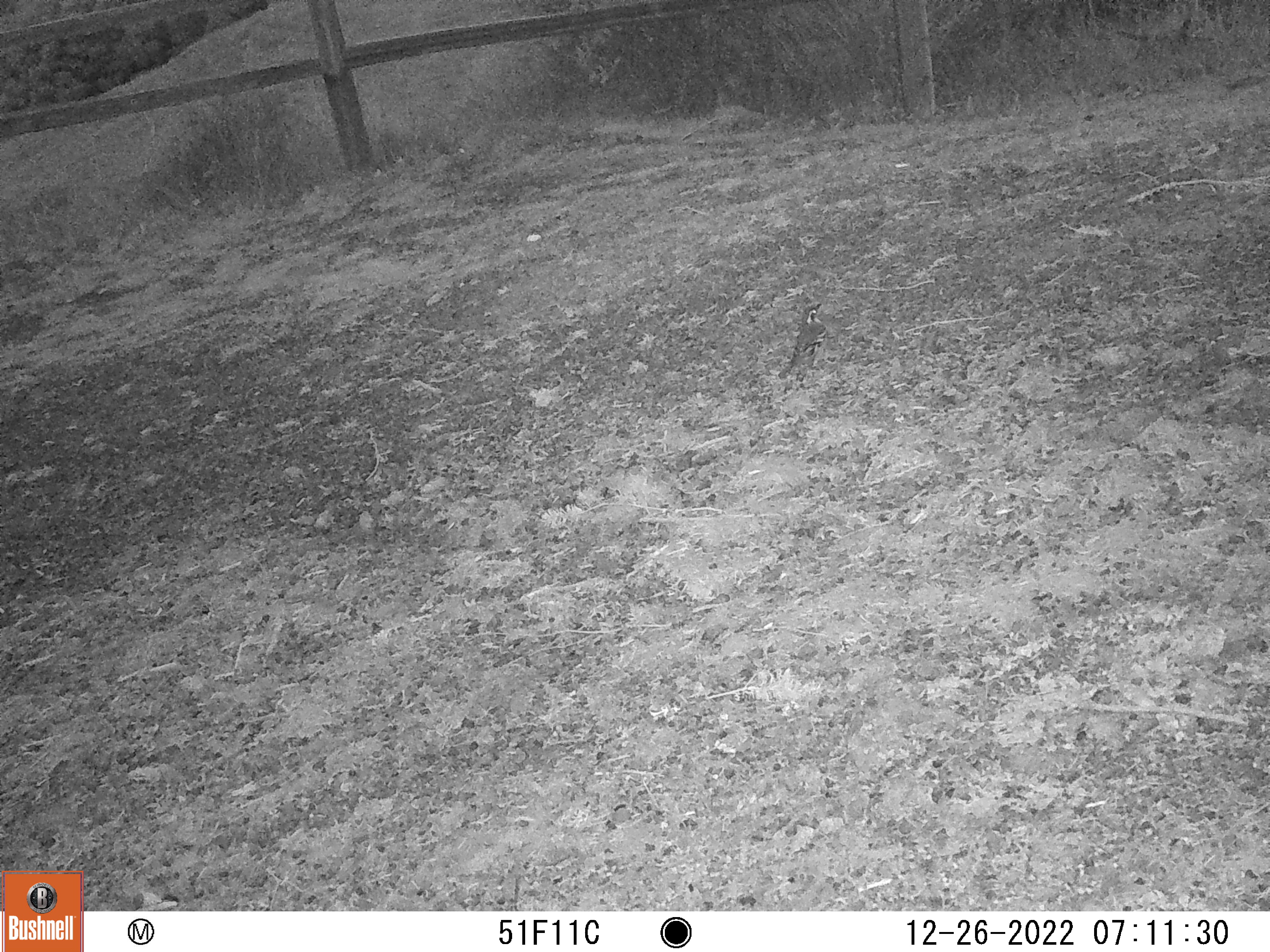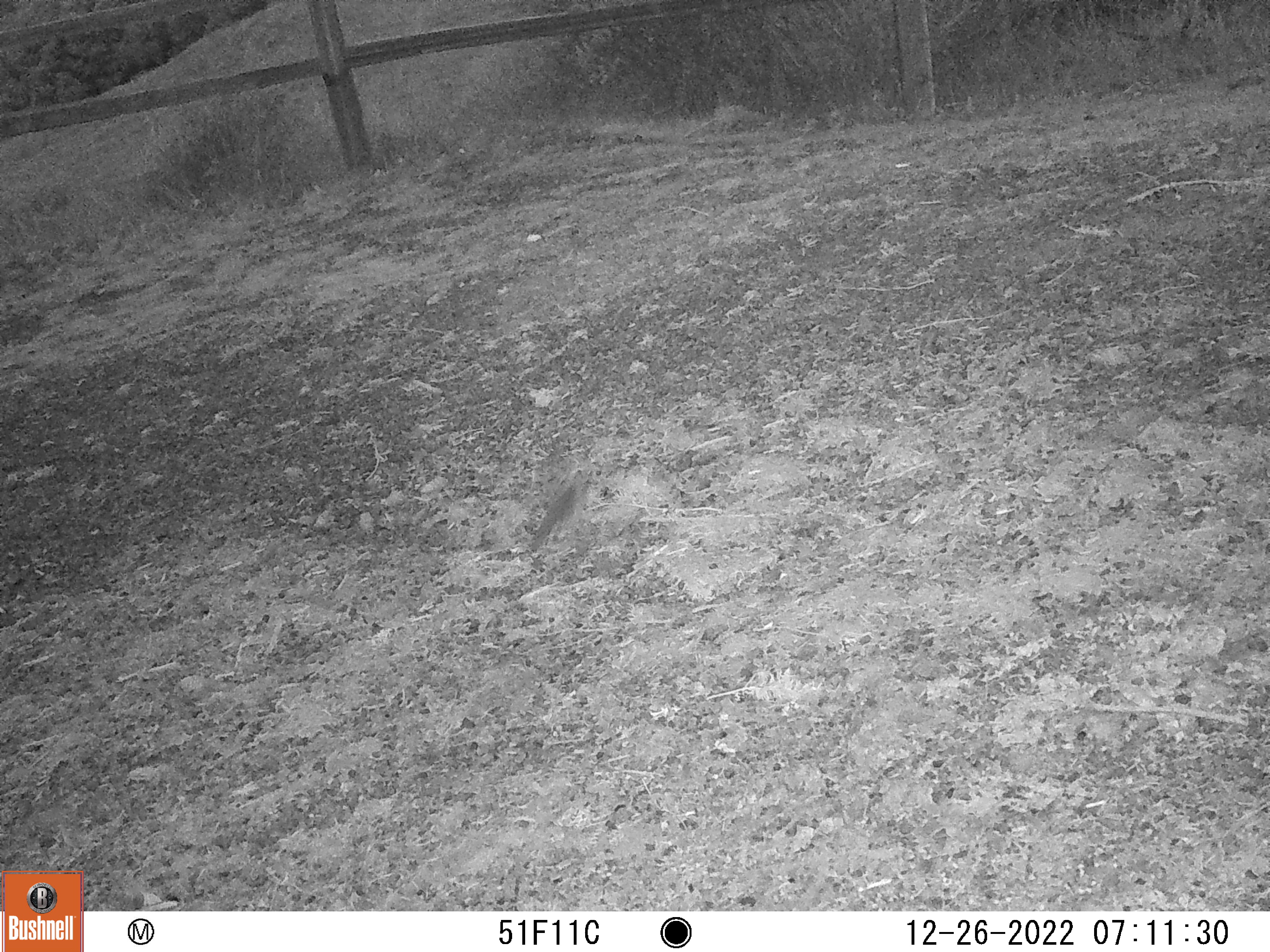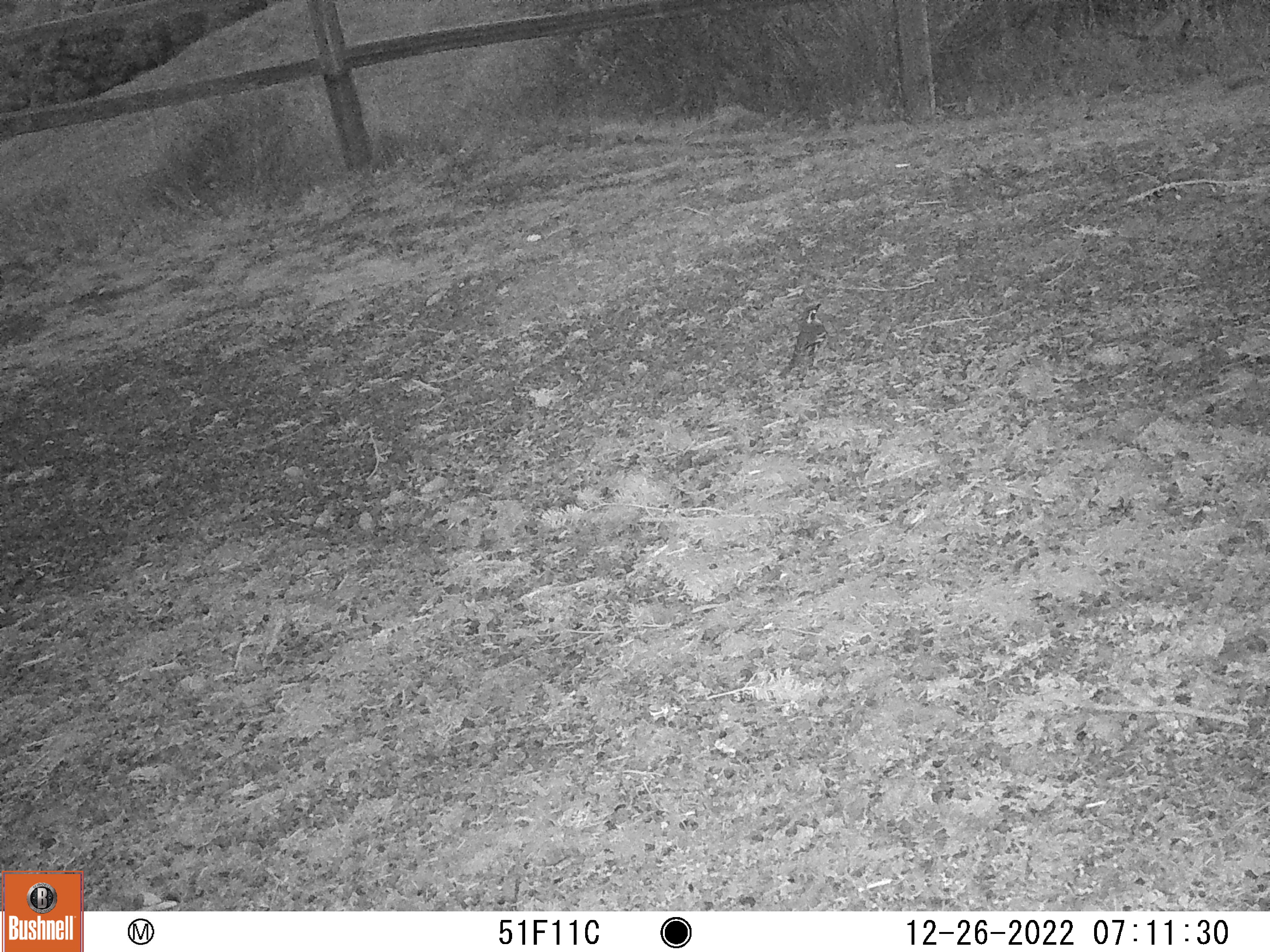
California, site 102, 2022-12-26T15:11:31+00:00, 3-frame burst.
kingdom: Animalia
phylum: Chordata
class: Aves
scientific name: Aves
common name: bird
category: unknown bird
Unknown bird (bird) (Aves).